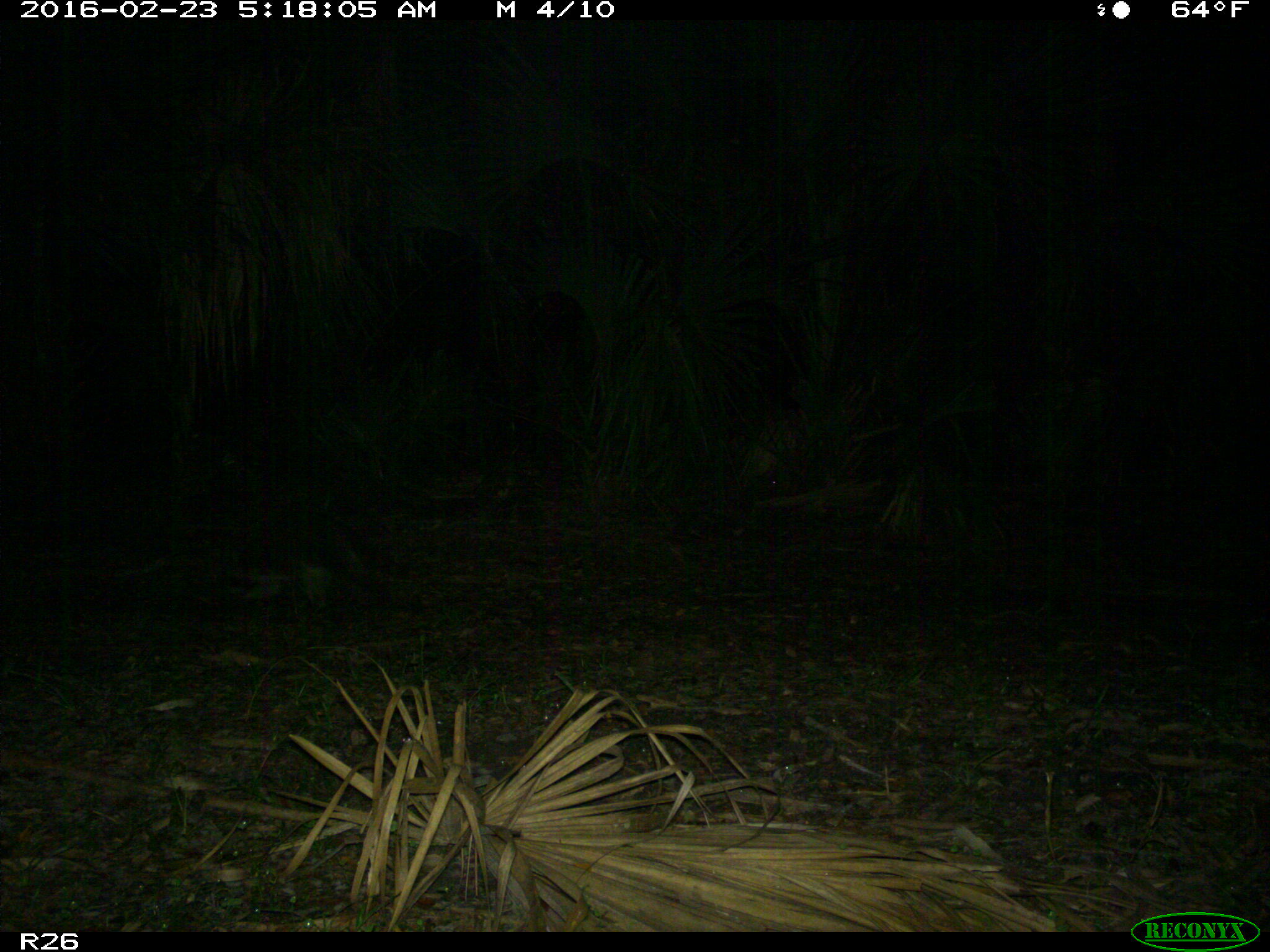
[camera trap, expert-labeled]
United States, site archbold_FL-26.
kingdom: Animalia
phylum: Chordata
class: Mammalia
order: Carnivora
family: Procyonidae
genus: Procyon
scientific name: Procyon lotor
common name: common raccoon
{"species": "Procyon lotor (common raccoon)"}